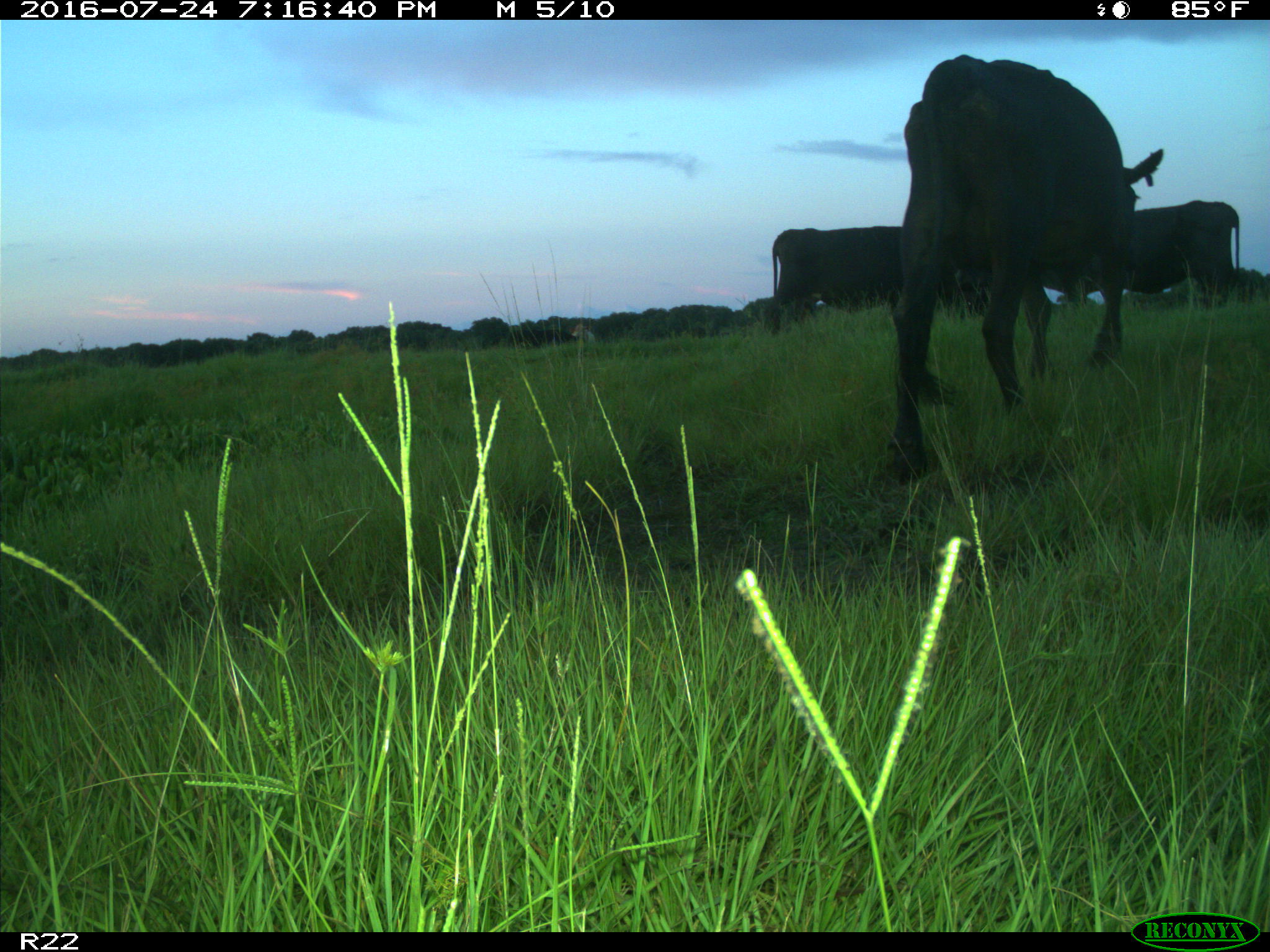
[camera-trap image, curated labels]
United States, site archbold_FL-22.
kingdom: Animalia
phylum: Chordata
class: Mammalia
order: Artiodactyla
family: Bovidae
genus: Bos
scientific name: Bos taurus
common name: domestic cow